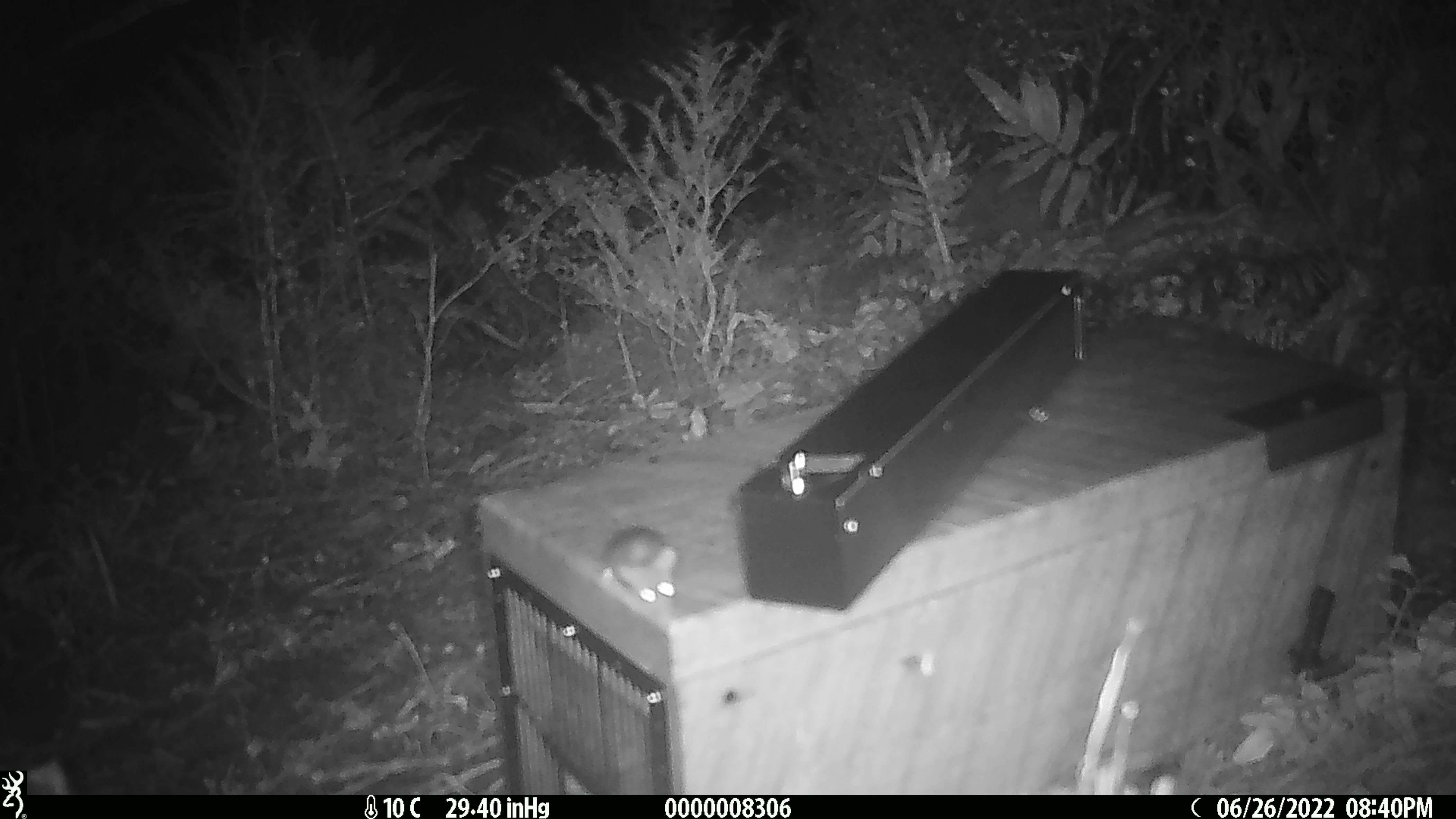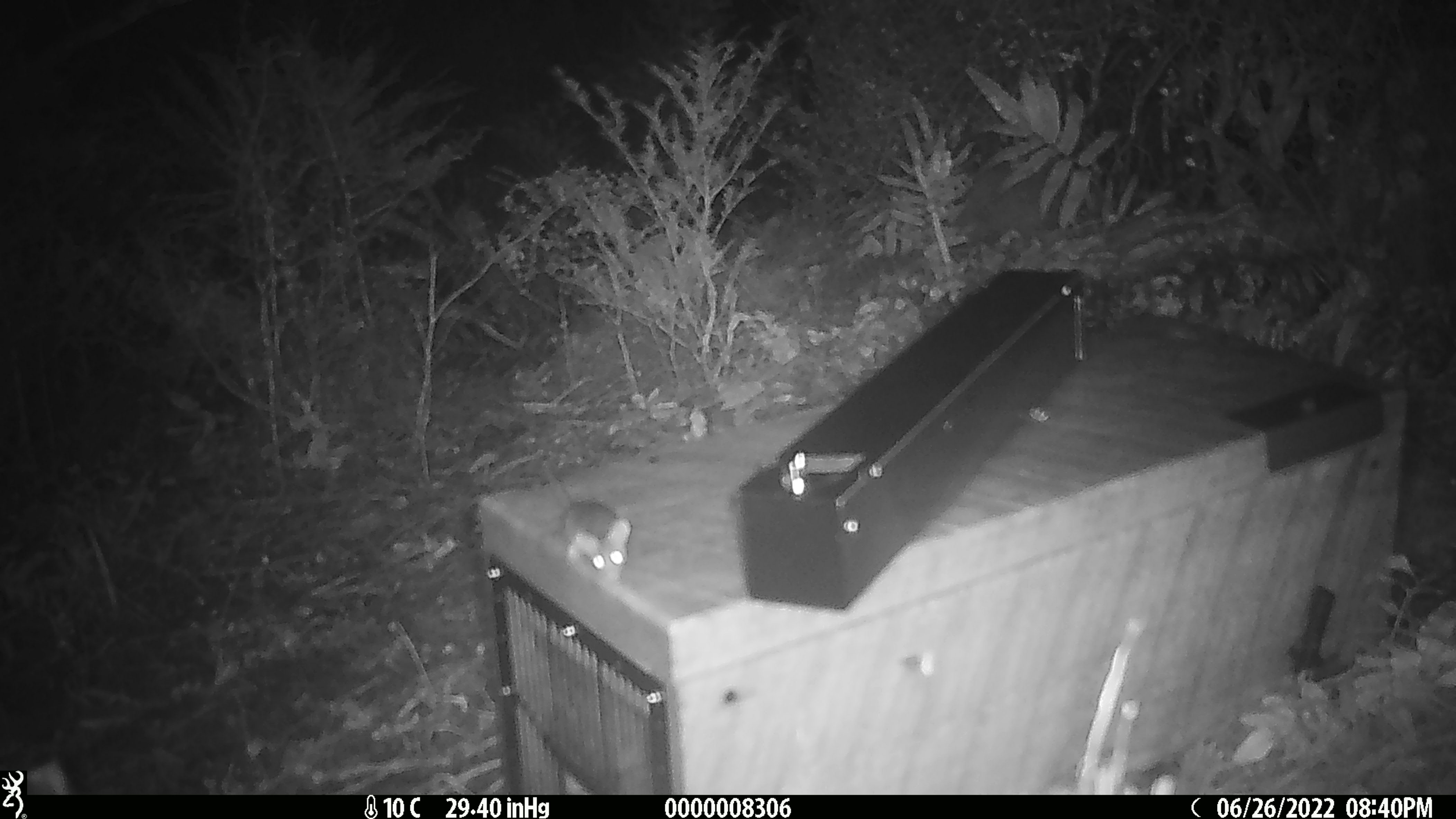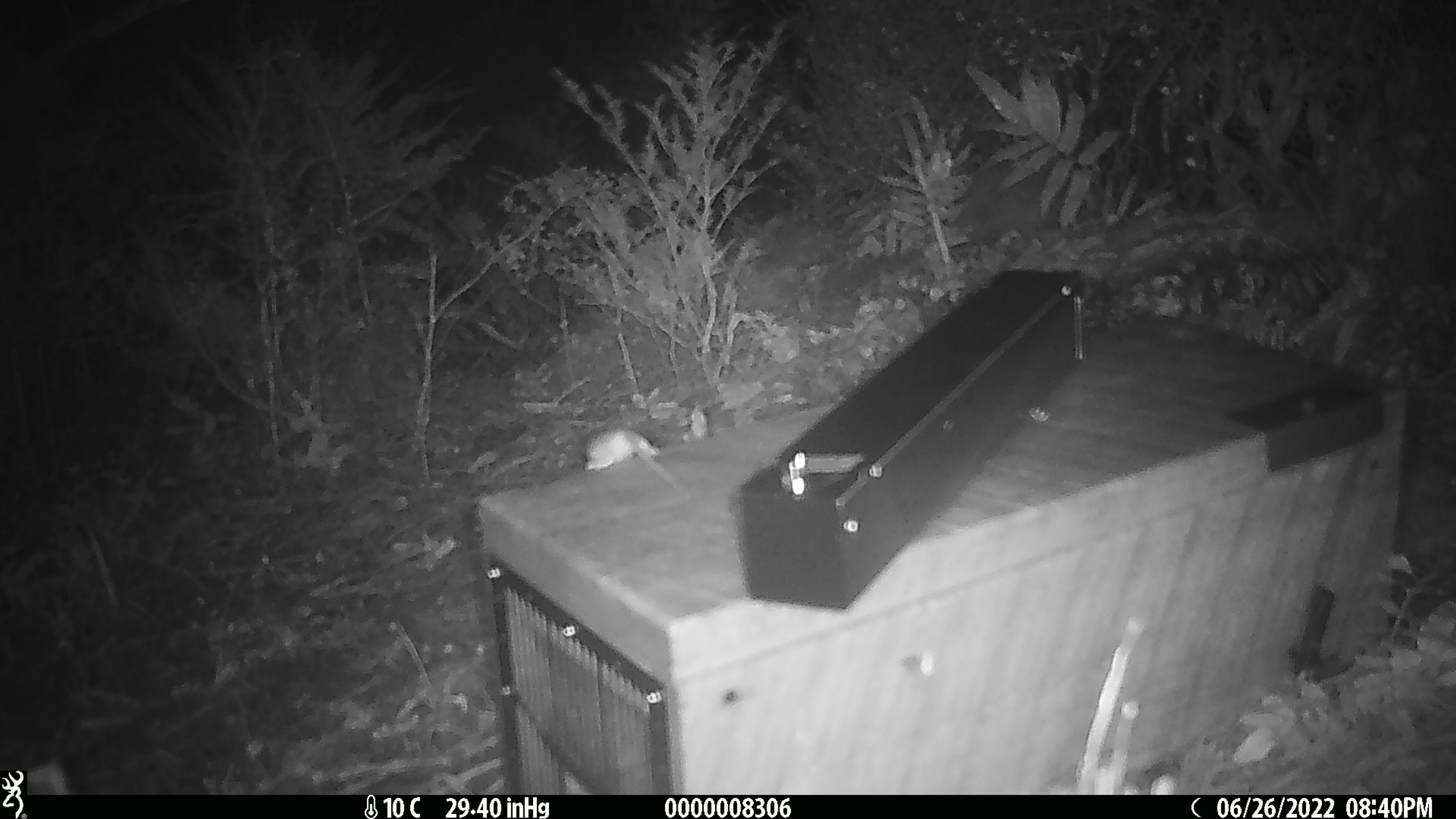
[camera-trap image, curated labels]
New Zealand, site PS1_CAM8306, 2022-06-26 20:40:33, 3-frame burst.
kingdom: Animalia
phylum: Chordata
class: Mammalia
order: Rodentia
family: Muridae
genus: Mus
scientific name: Mus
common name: mouse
Mouse (Mus).